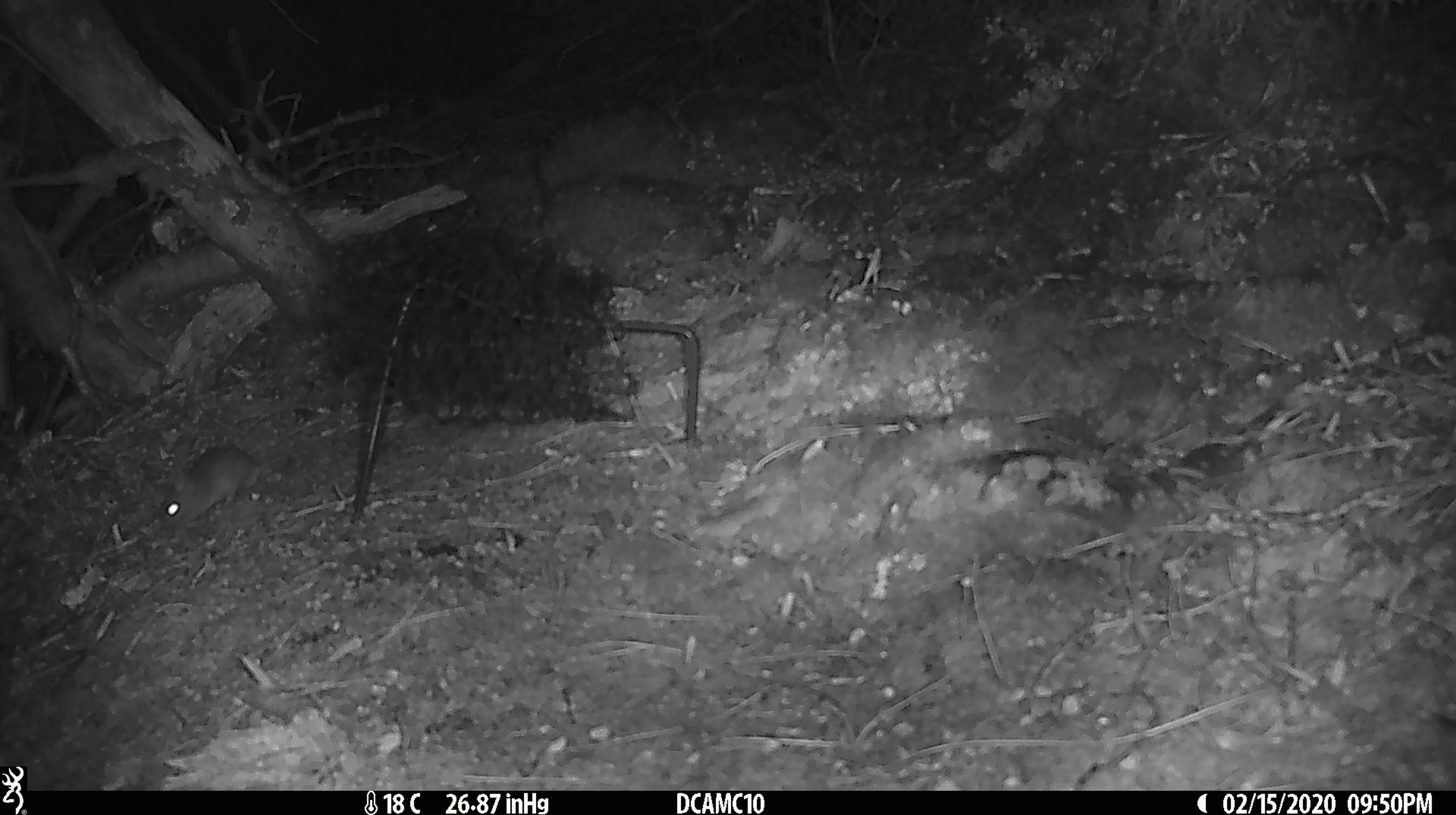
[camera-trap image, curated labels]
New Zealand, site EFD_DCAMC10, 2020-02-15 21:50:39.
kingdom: Animalia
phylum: Chordata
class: Mammalia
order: Rodentia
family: Muridae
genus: Mus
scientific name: Mus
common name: mouse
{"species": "mouse (Mus)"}